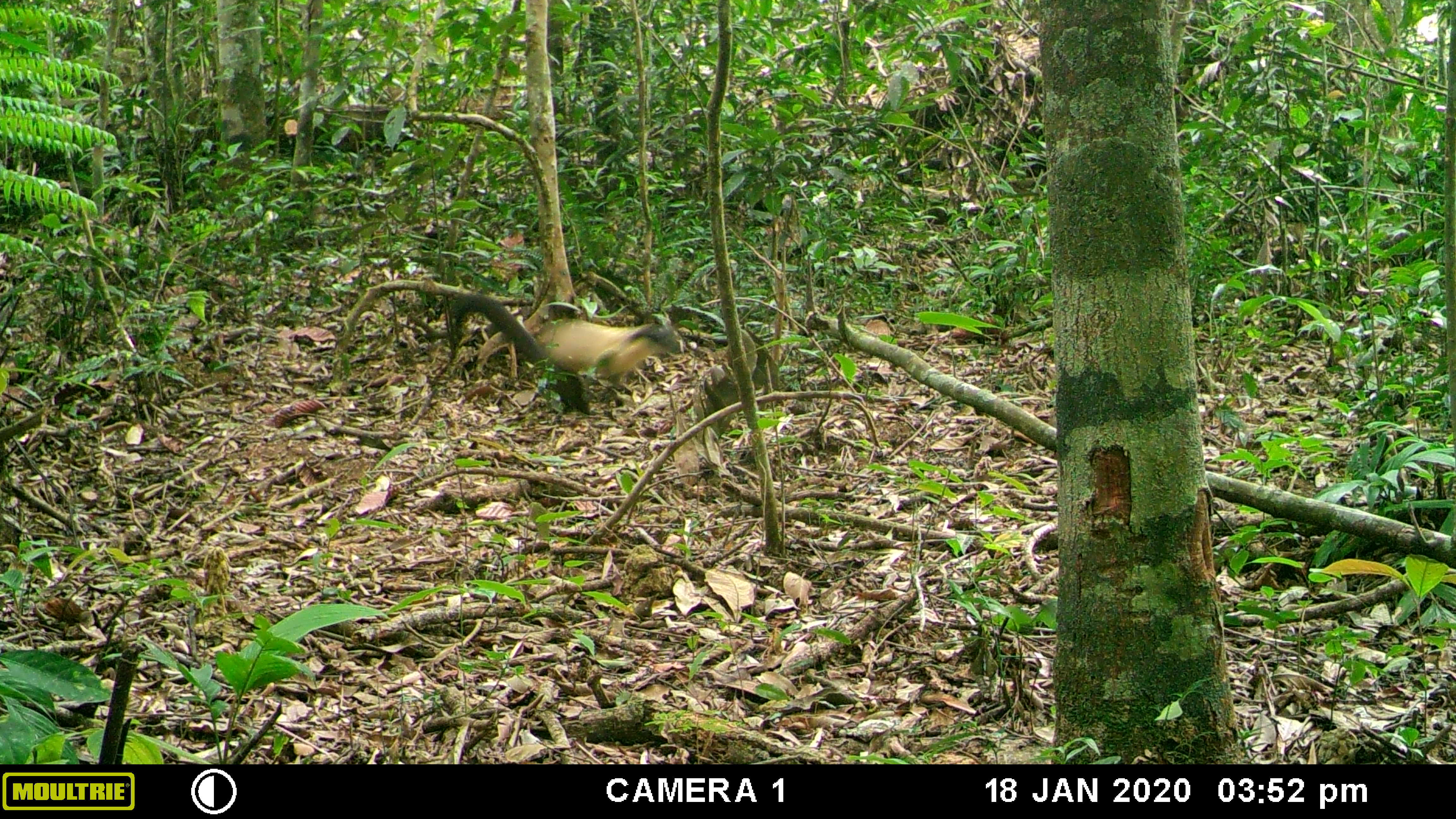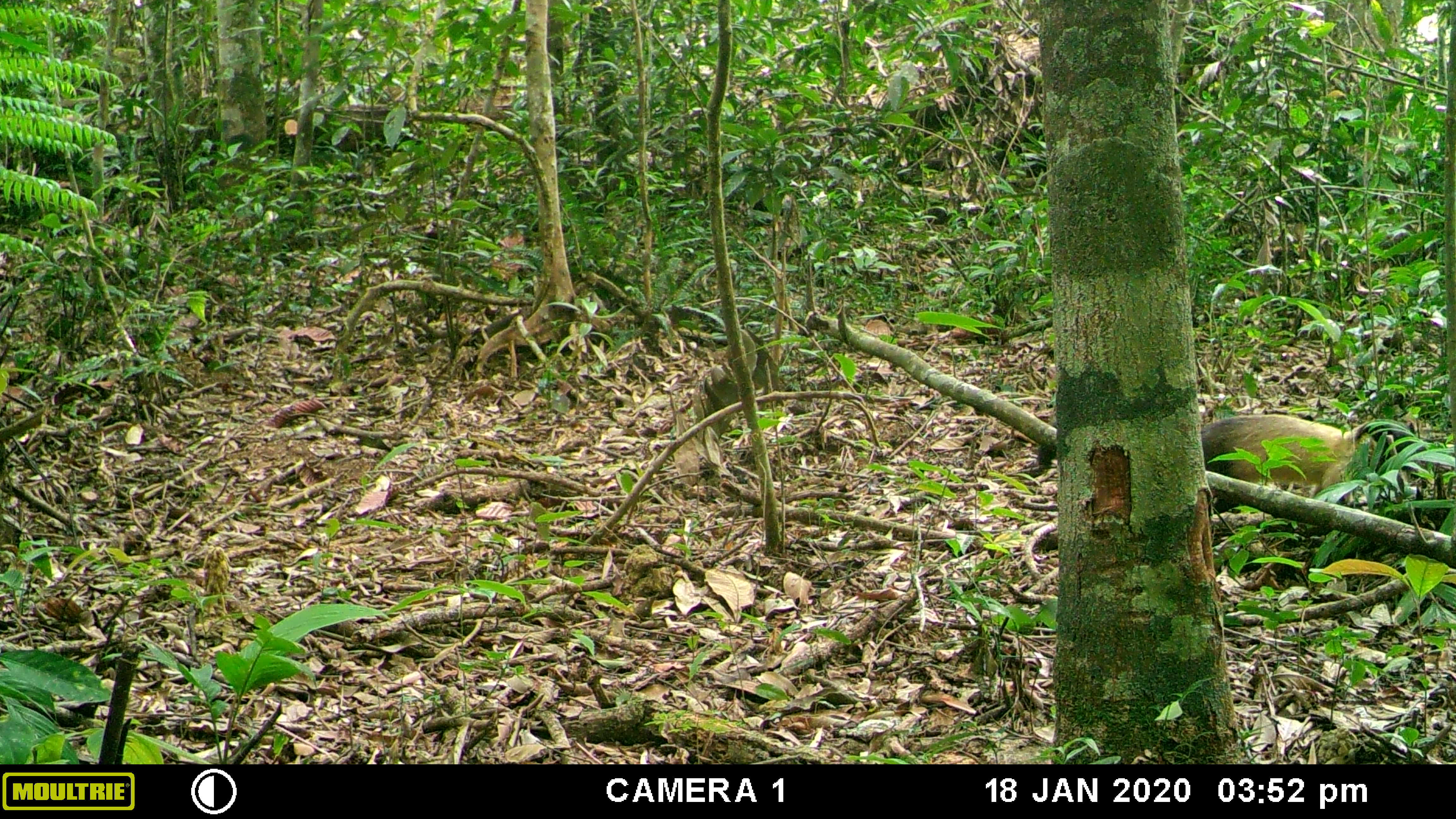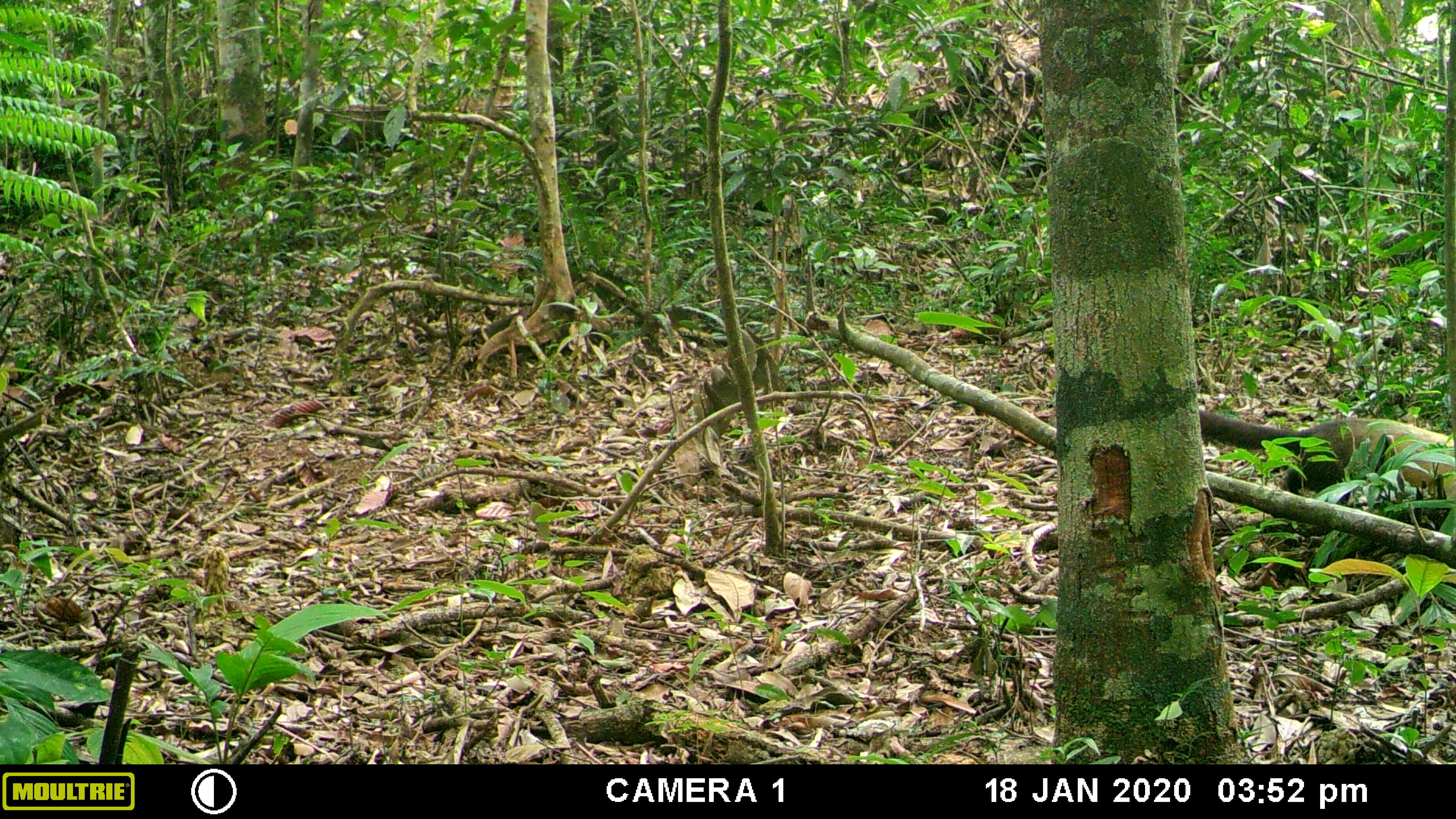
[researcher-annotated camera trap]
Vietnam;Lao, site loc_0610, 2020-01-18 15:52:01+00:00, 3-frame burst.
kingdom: Animalia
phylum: Chordata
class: Mammalia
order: Carnivora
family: Mustelidae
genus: Martes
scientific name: Martes flavigula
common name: yellow-throated marten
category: yellow throated marten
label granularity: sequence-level